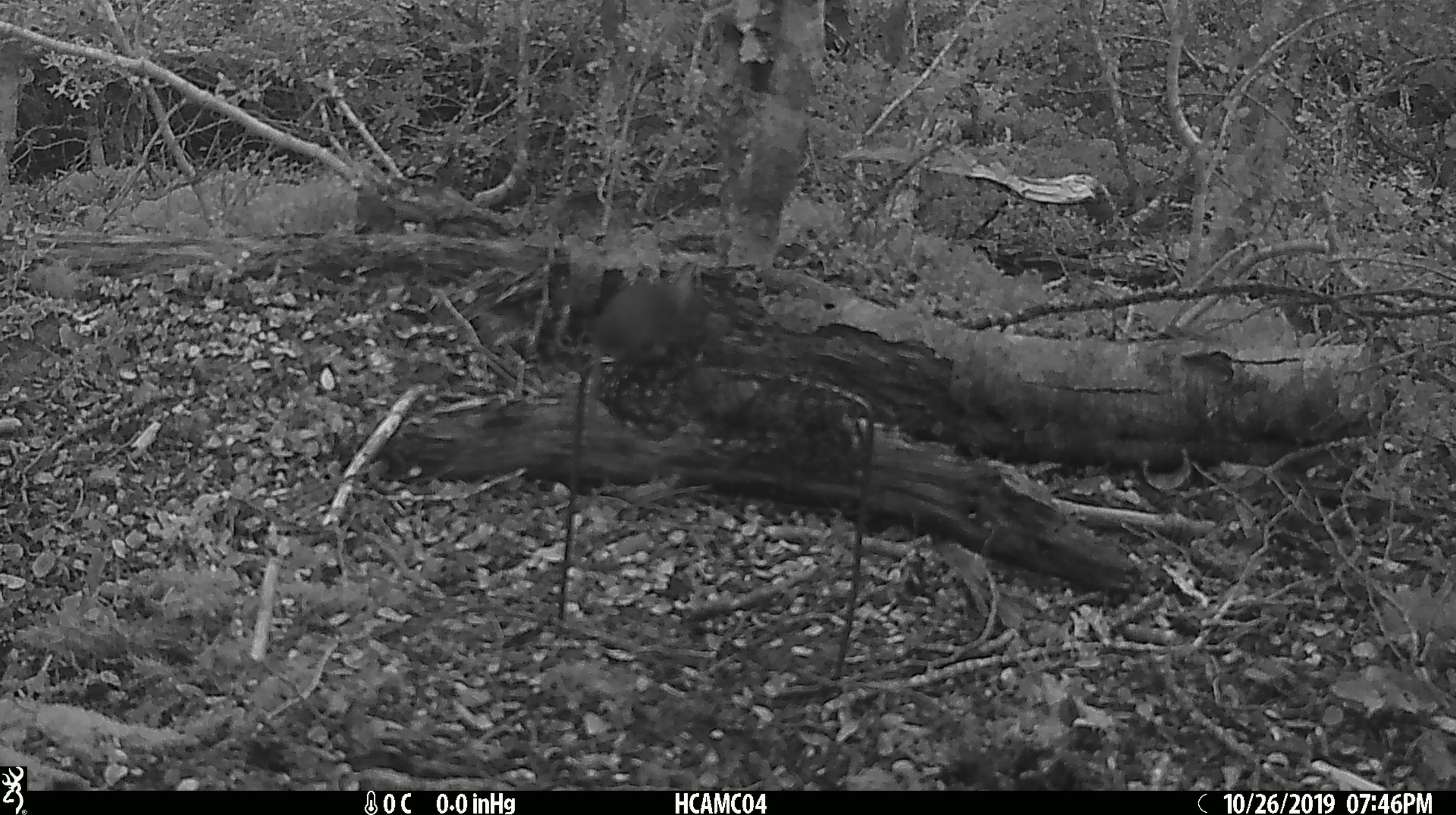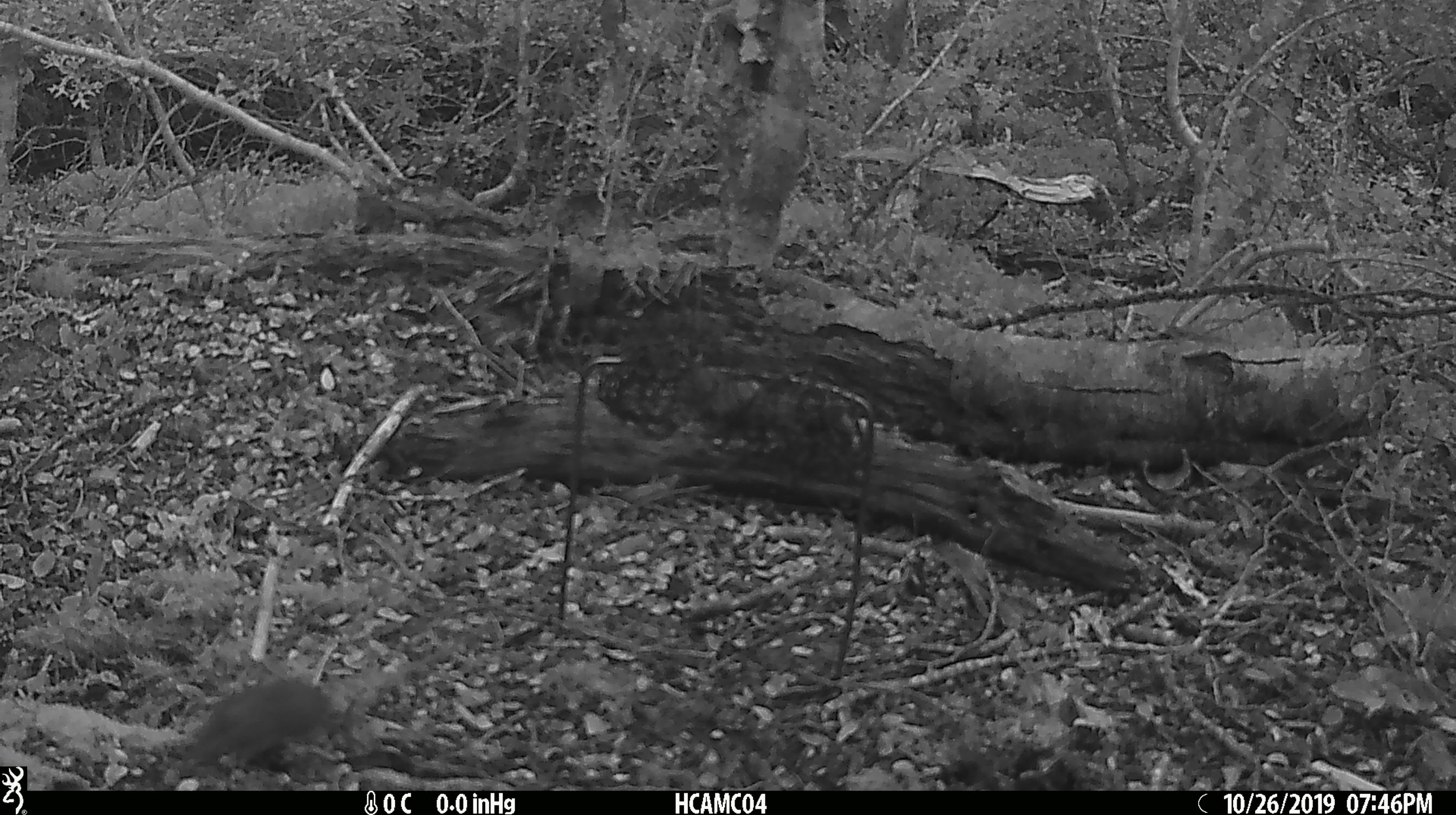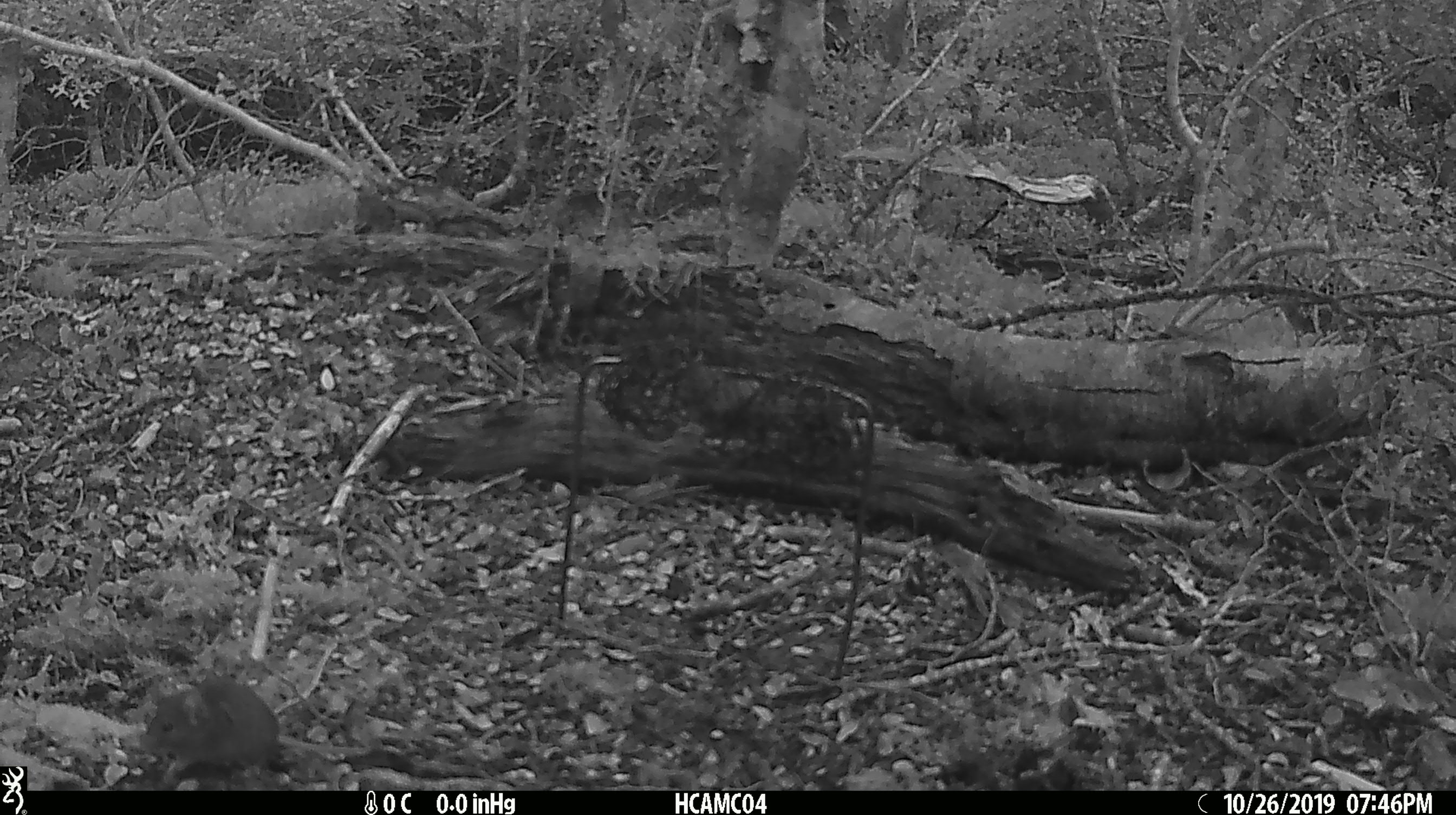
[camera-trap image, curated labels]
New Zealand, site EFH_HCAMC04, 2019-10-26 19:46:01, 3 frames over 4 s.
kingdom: Animalia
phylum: Chordata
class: Mammalia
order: Rodentia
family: Muridae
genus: Mus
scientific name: Mus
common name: mouse